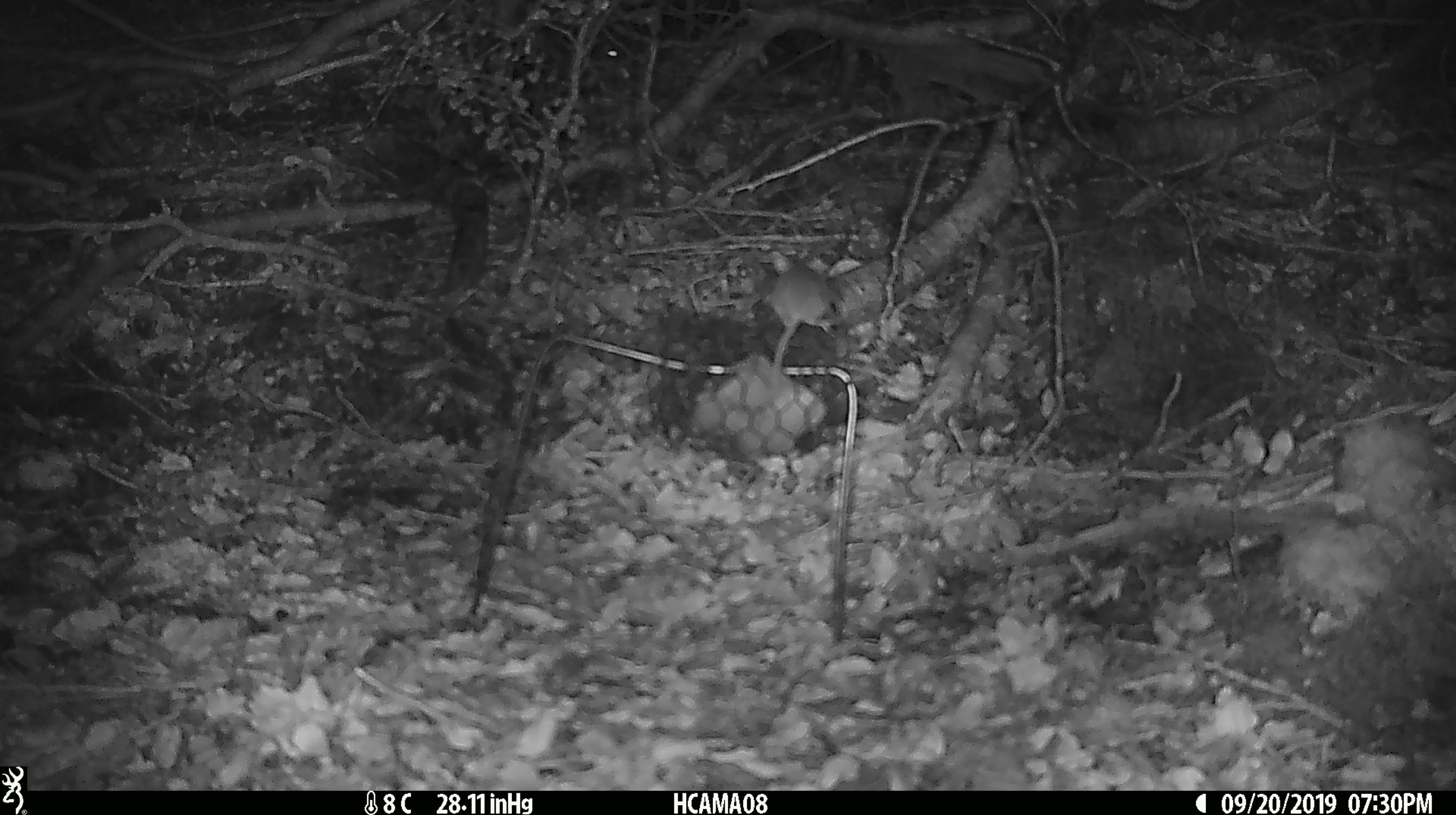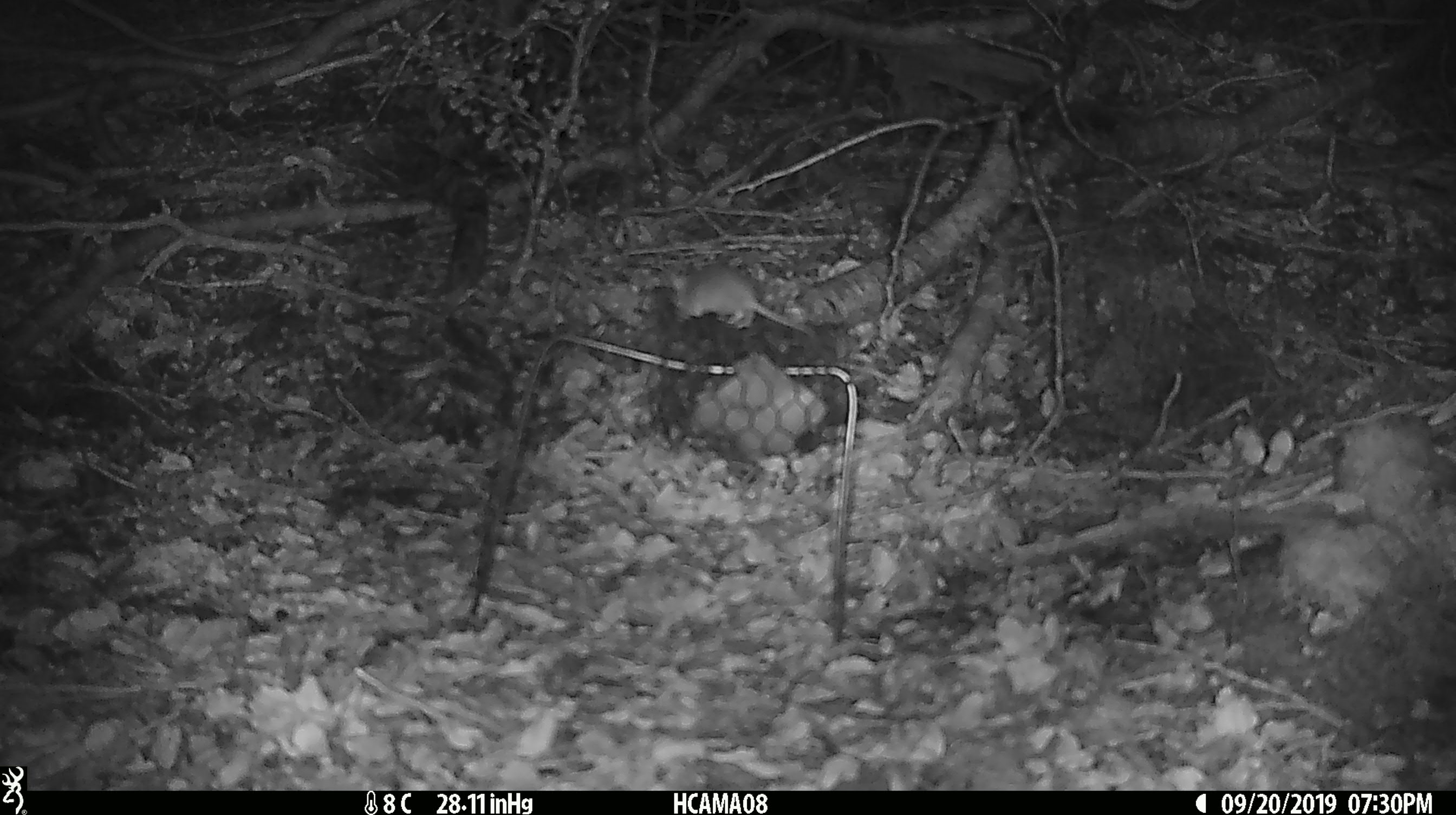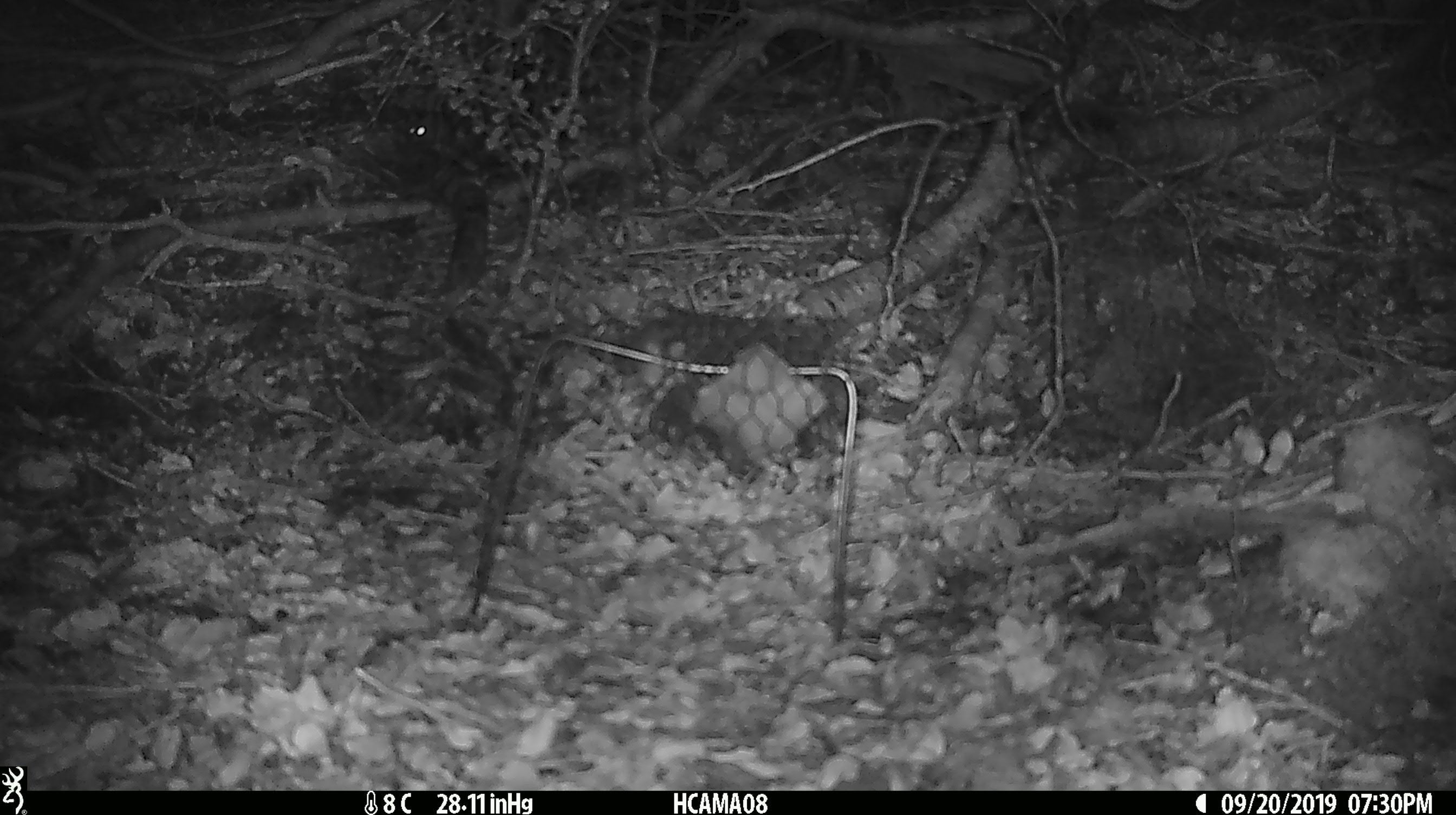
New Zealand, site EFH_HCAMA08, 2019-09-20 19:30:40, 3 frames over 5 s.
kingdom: Animalia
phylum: Chordata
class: Mammalia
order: Rodentia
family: Muridae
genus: Mus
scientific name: Mus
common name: mouse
Mouse (Mus).